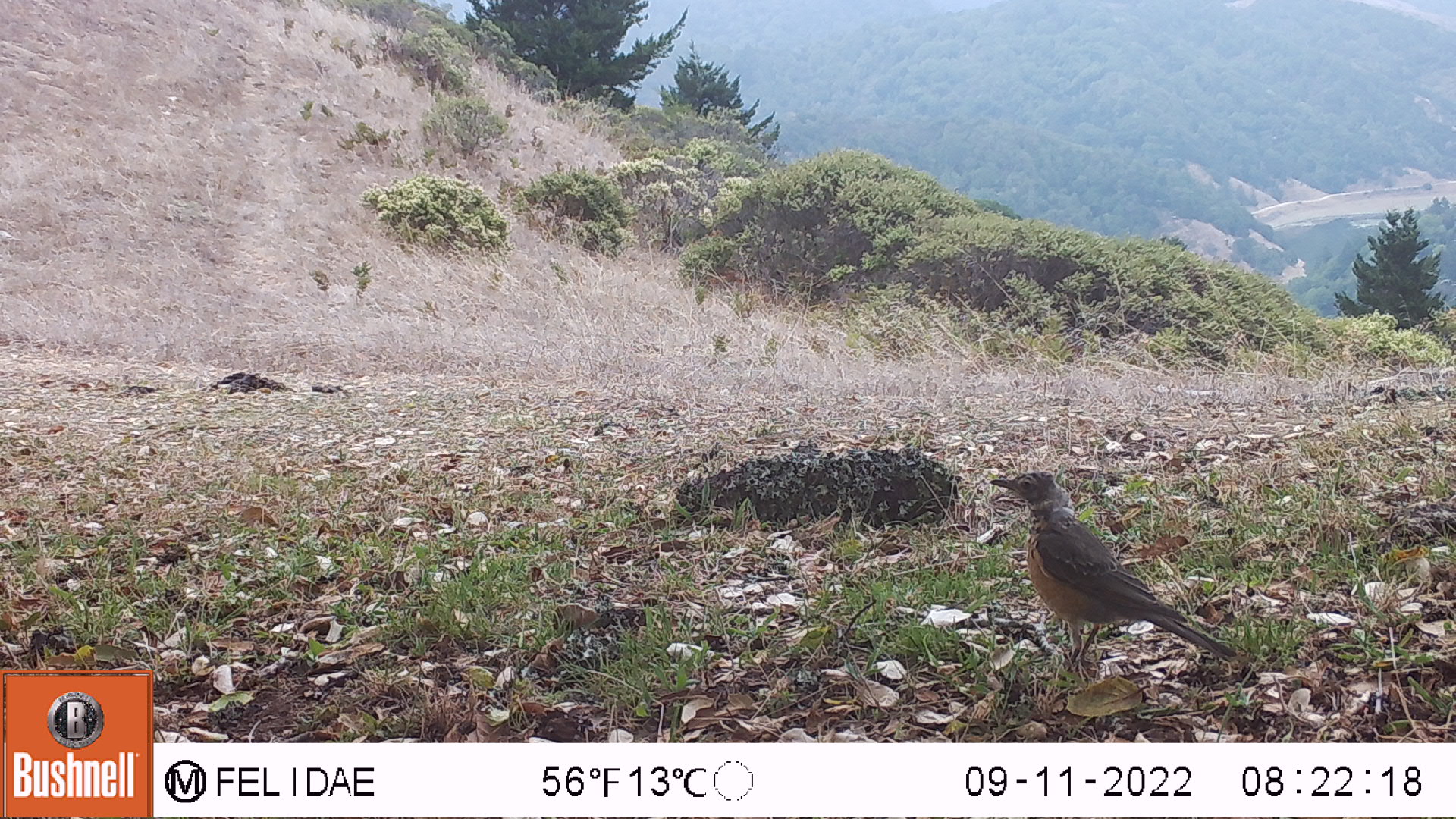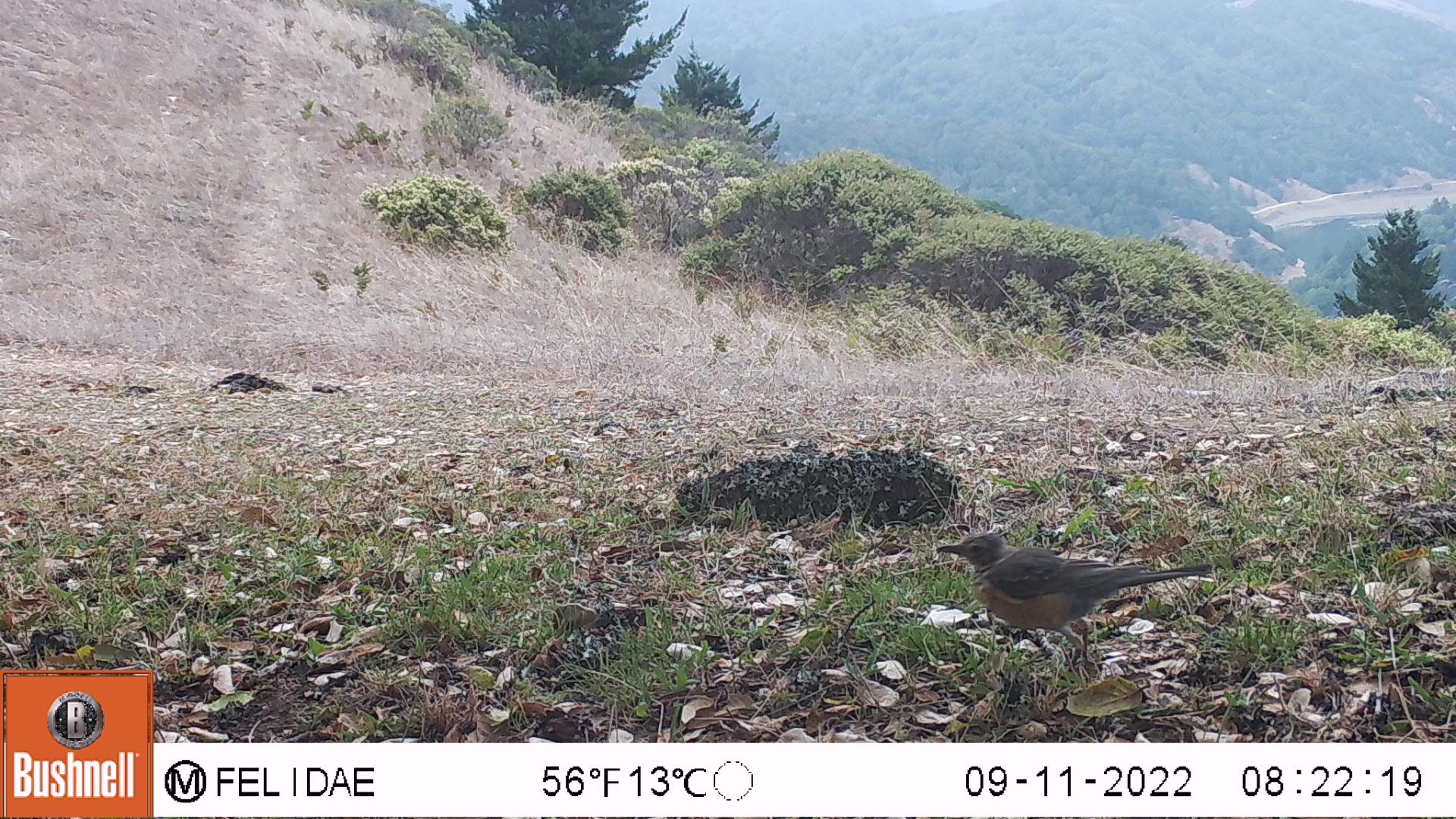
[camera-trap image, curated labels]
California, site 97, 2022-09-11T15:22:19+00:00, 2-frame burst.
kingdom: Animalia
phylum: Chordata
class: Aves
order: Passeriformes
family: Turdidae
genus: Turdus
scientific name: Turdus migratorius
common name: american robin